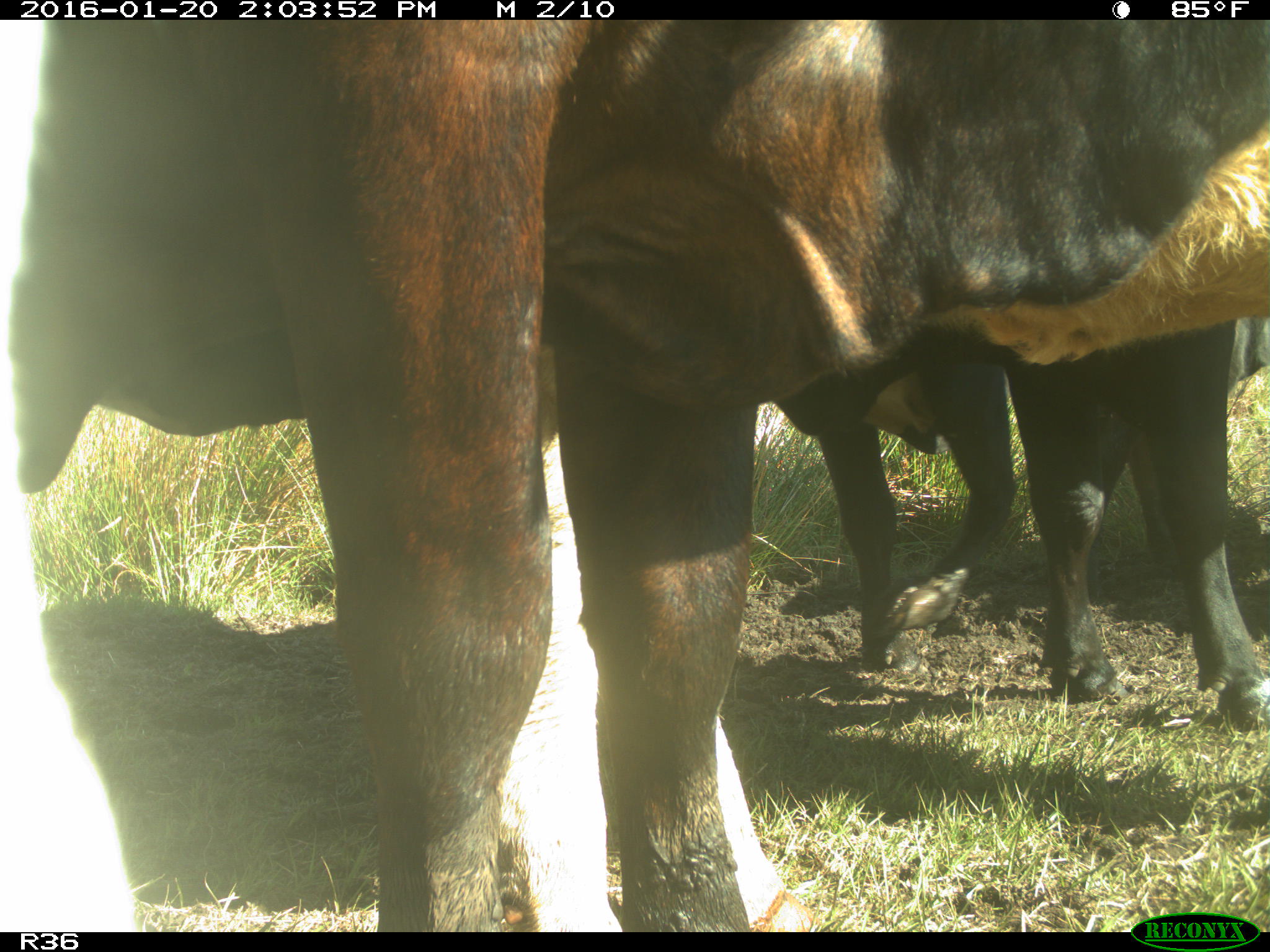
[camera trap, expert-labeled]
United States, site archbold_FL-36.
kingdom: Animalia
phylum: Chordata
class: Mammalia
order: Artiodactyla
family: Bovidae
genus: Bos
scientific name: Bos taurus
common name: domestic cow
Bos taurus (domestic cow).